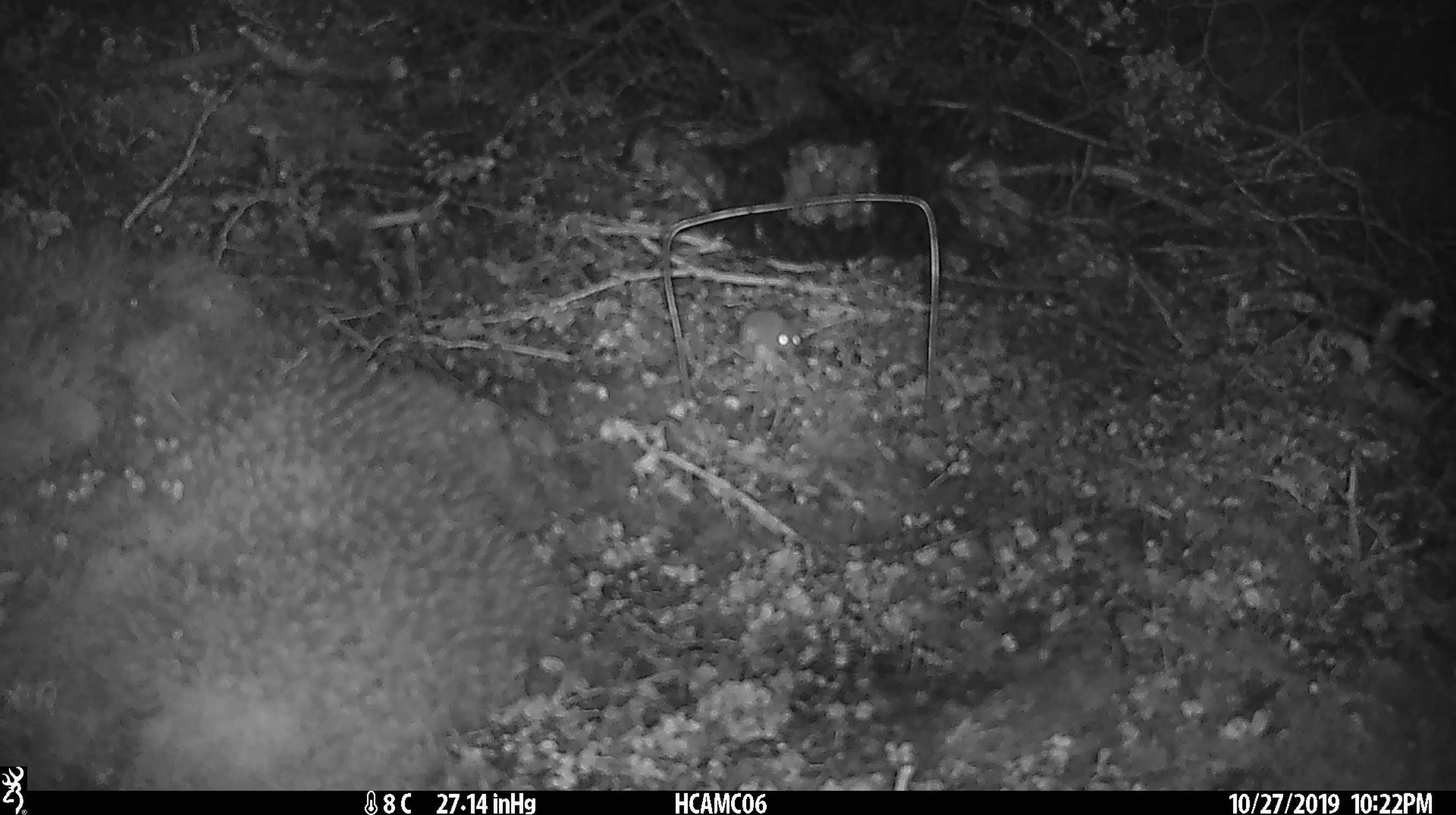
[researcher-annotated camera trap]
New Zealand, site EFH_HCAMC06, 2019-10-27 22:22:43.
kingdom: Animalia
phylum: Chordata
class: Mammalia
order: Rodentia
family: Muridae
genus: Mus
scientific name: Mus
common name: mouse